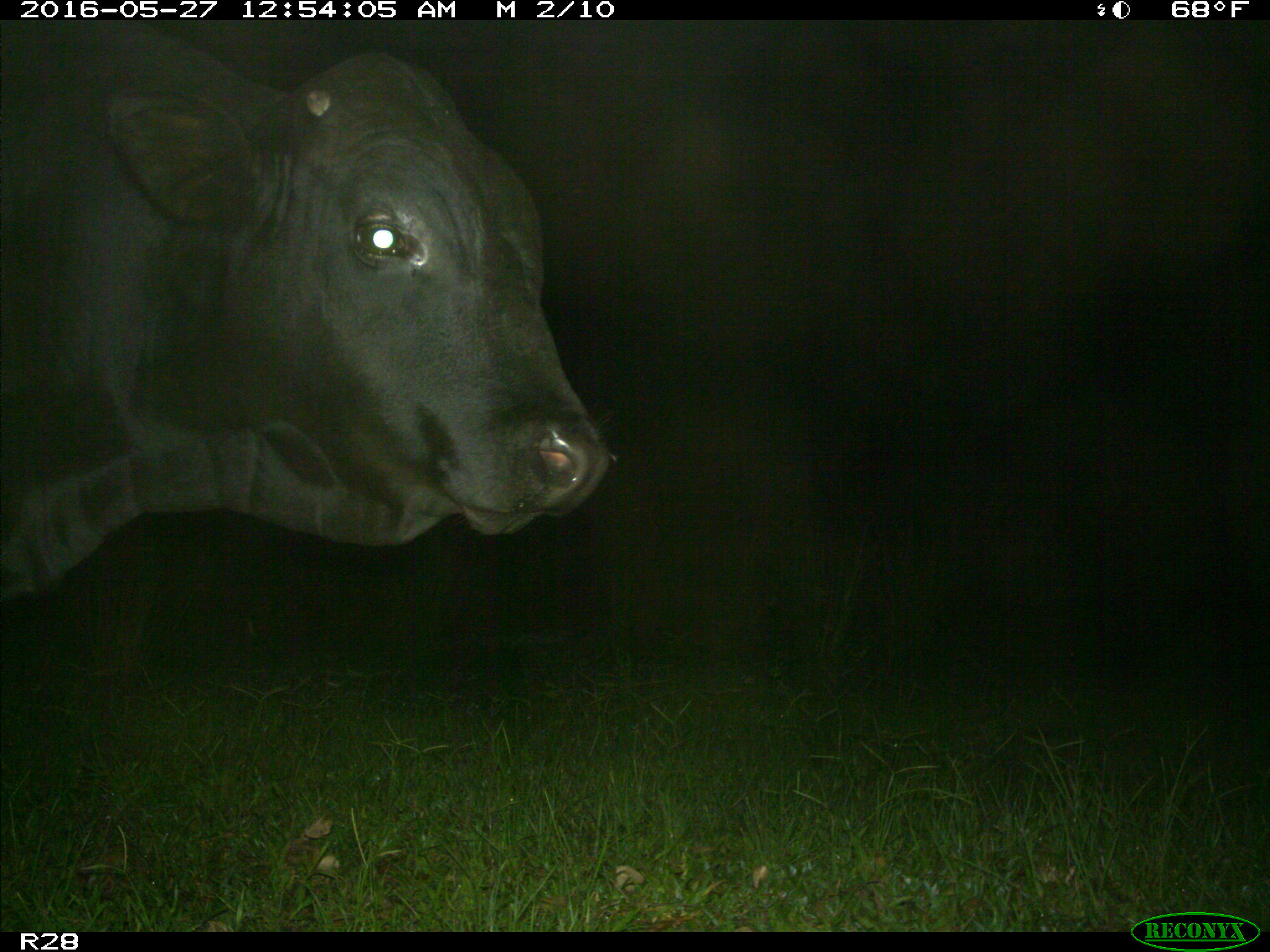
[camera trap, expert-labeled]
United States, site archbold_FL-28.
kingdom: Animalia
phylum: Chordata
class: Mammalia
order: Artiodactyla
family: Bovidae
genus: Bos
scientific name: Bos taurus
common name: domestic cow